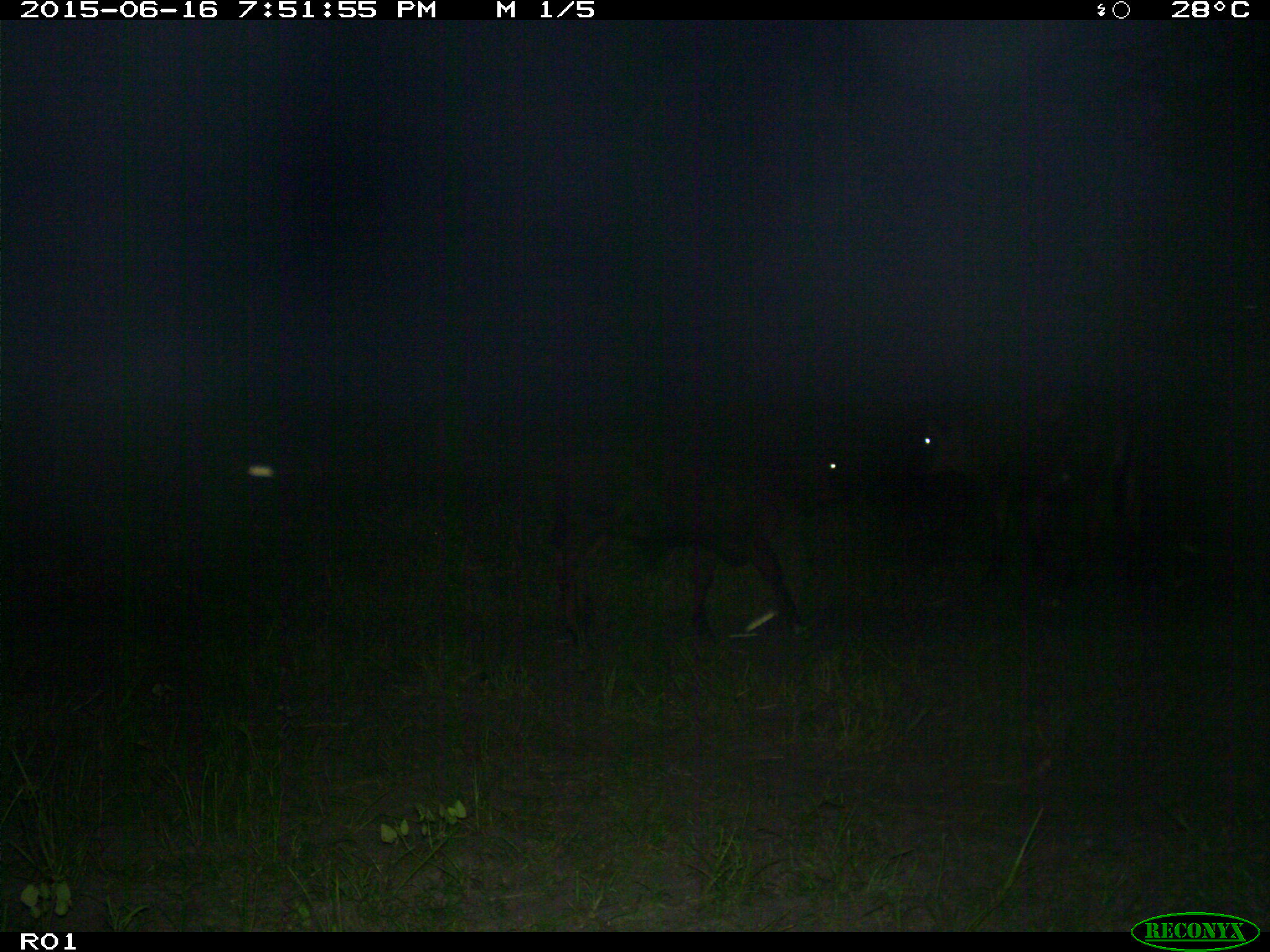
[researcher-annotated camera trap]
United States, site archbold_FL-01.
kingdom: Animalia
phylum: Chordata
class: Mammalia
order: Artiodactyla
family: Bovidae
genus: Bos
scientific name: Bos taurus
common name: domestic cow